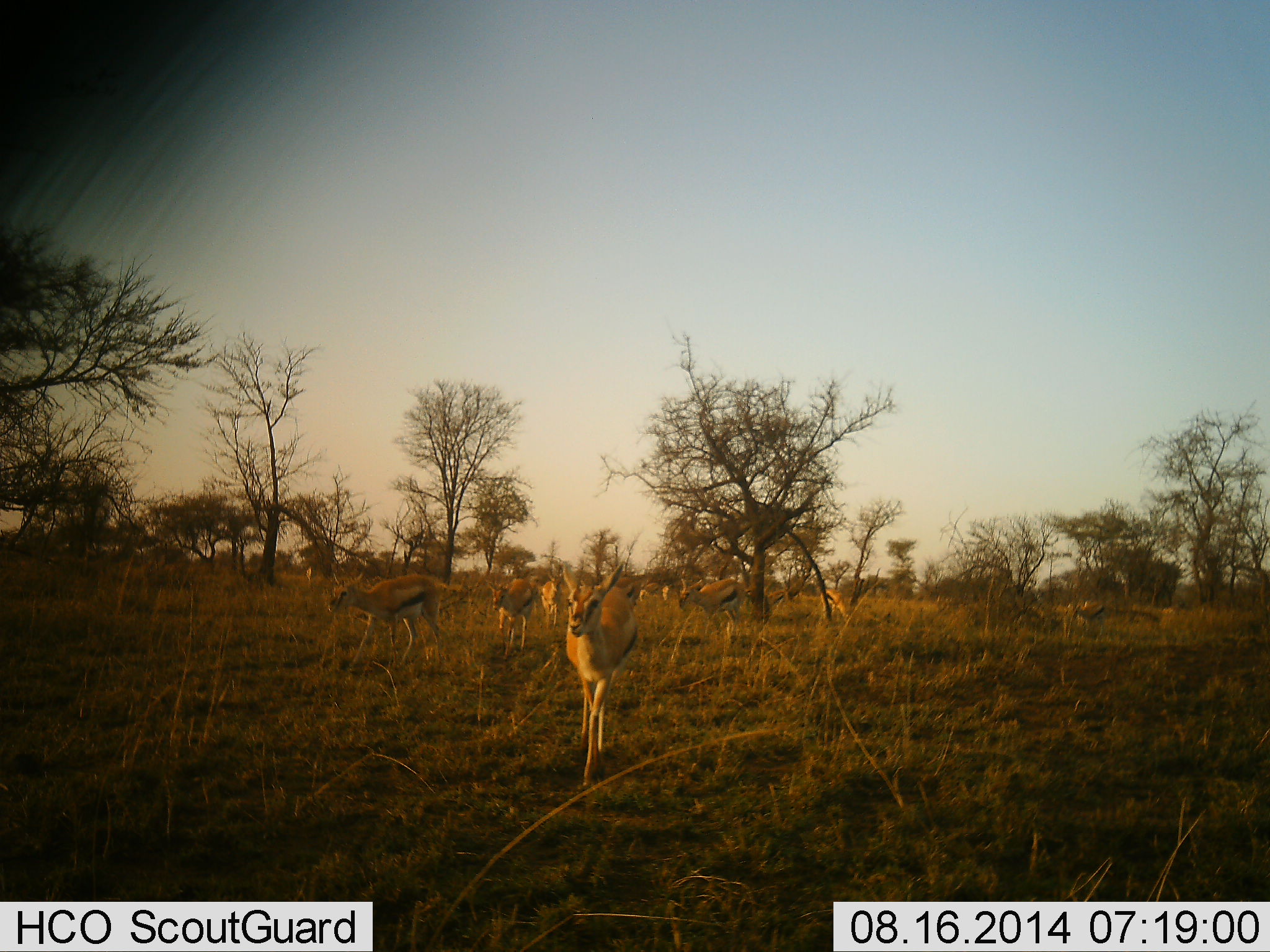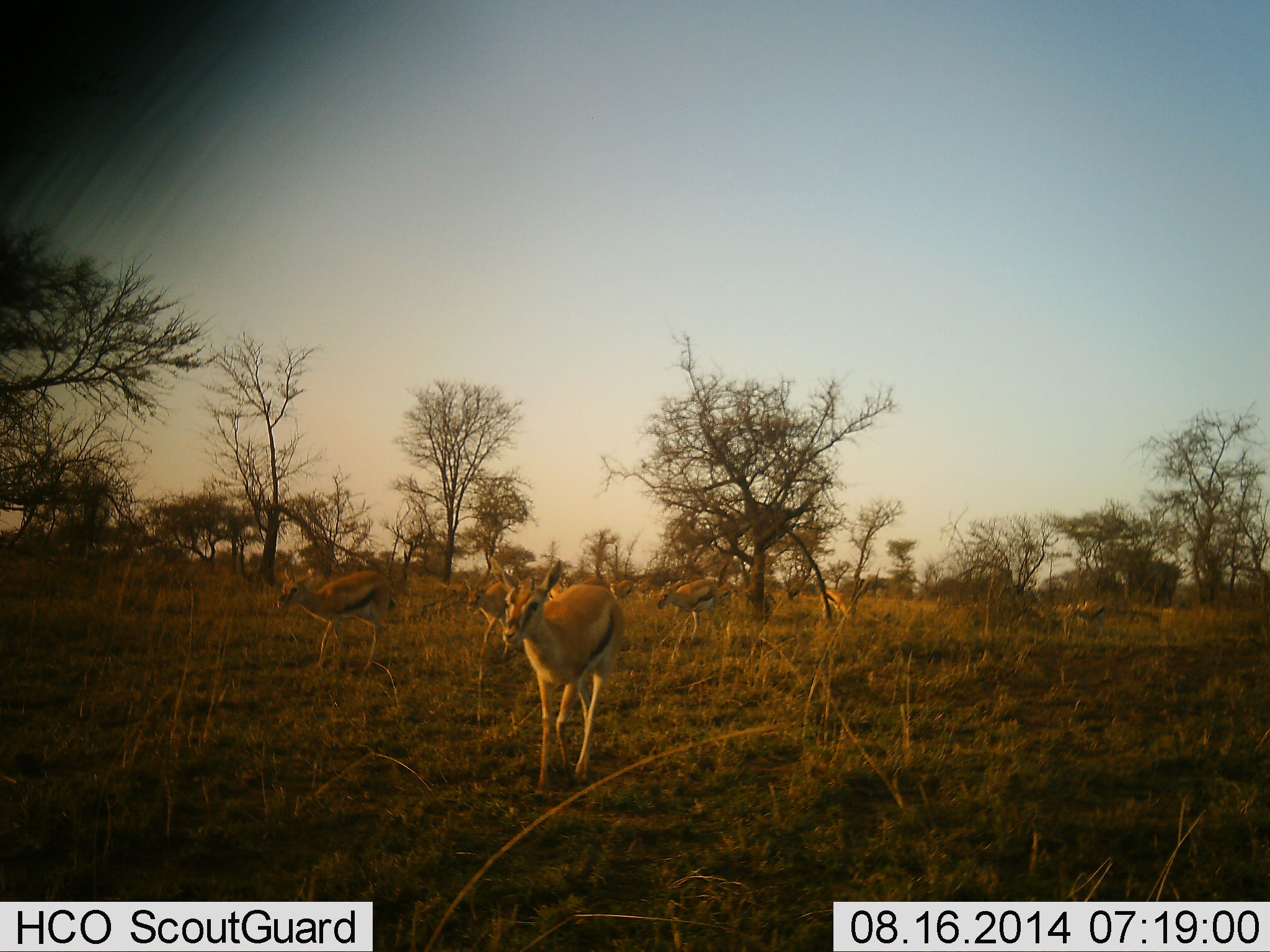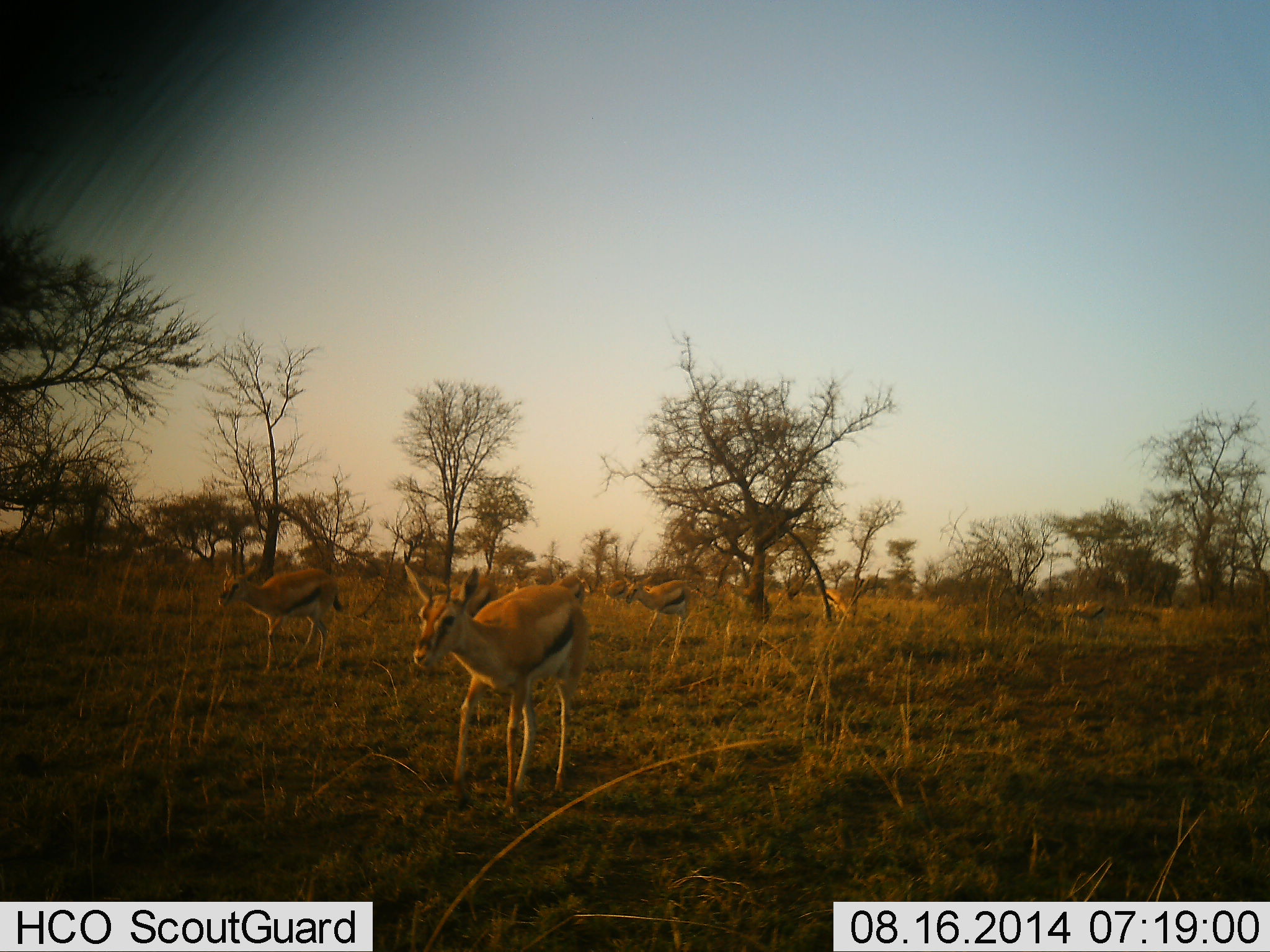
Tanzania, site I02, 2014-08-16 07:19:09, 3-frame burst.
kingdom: Animalia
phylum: Chordata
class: Mammalia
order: Artiodactyla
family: Bovidae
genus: Eudorcas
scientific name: Eudorcas thomsonii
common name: thomson's gazelle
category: gazellethomsons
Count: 9.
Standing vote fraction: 0%.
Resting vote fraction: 0%.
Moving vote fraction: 100%.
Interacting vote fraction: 0%.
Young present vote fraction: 0%.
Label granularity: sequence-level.